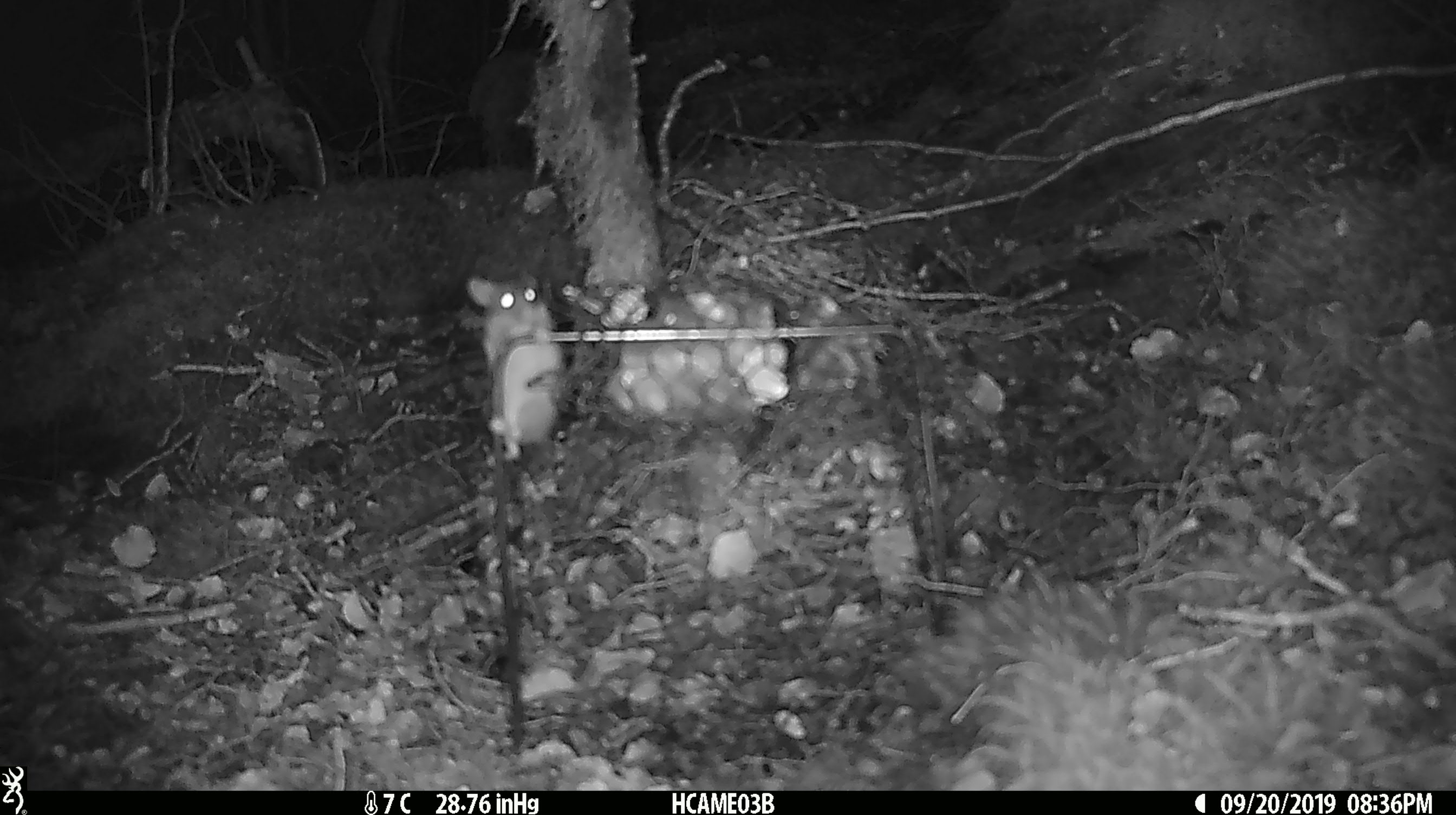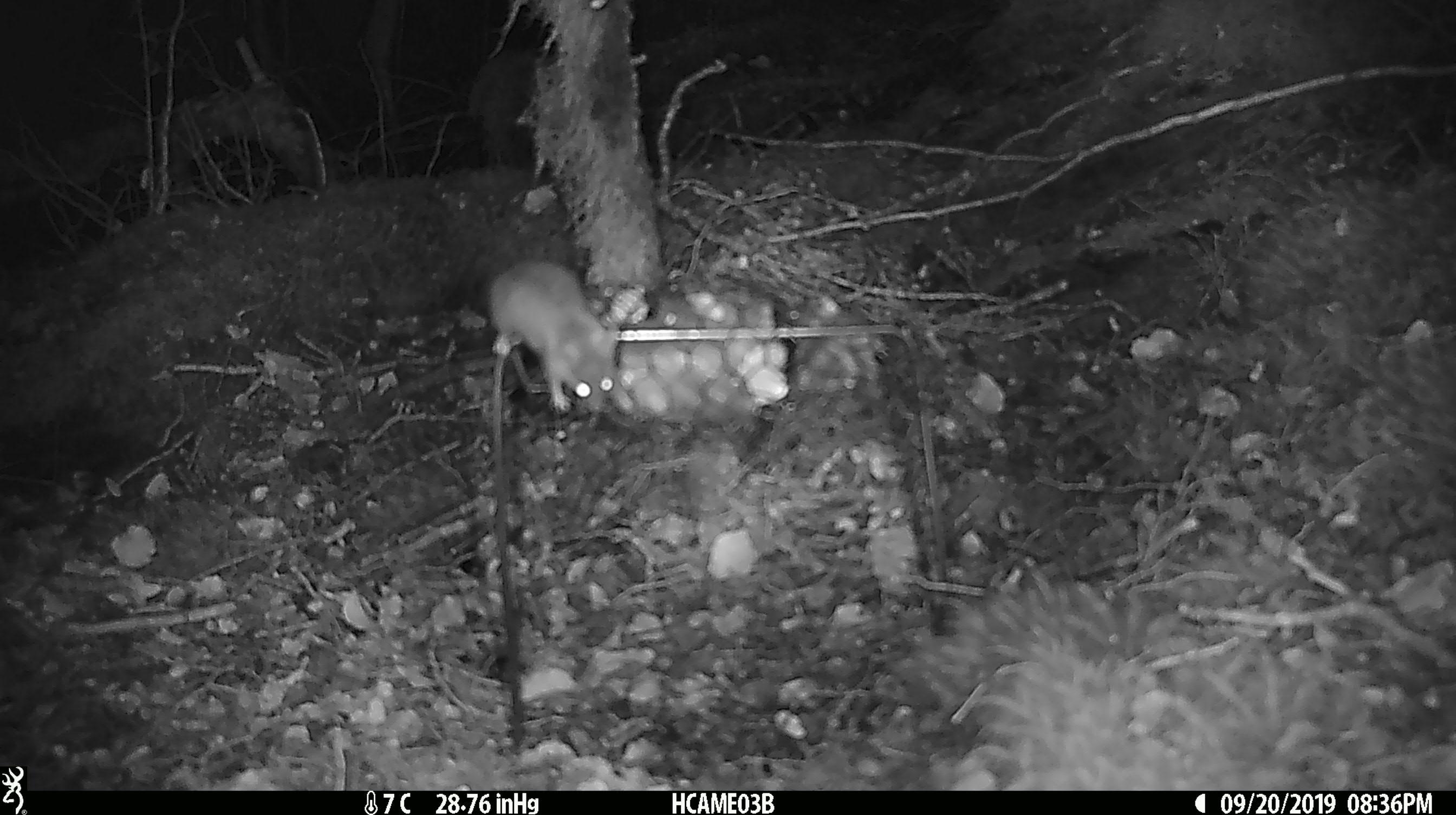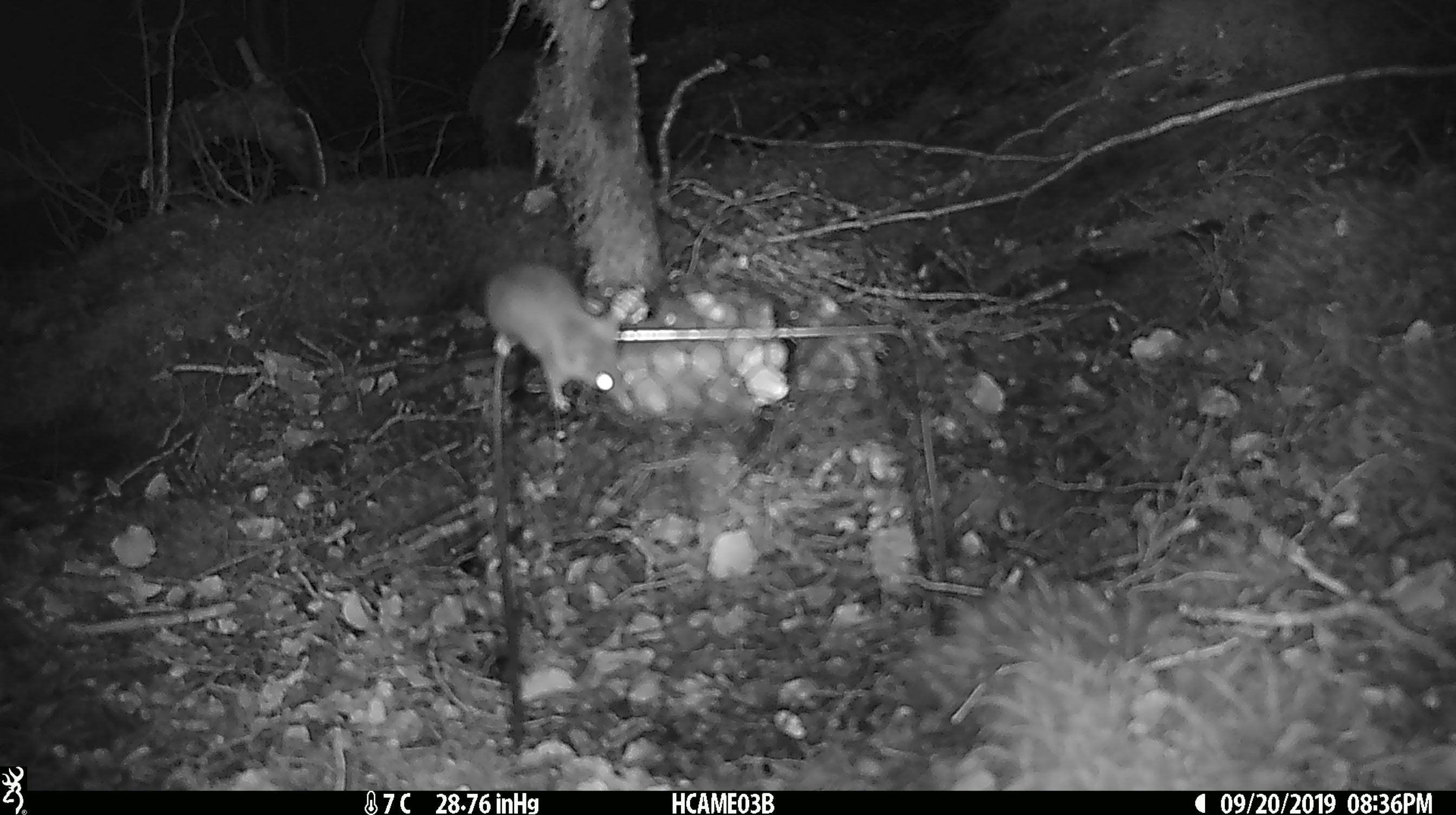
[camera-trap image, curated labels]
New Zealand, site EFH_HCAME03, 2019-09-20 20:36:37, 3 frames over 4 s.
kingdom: Animalia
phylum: Chordata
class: Mammalia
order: Rodentia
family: Muridae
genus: Mus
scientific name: Mus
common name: mouse